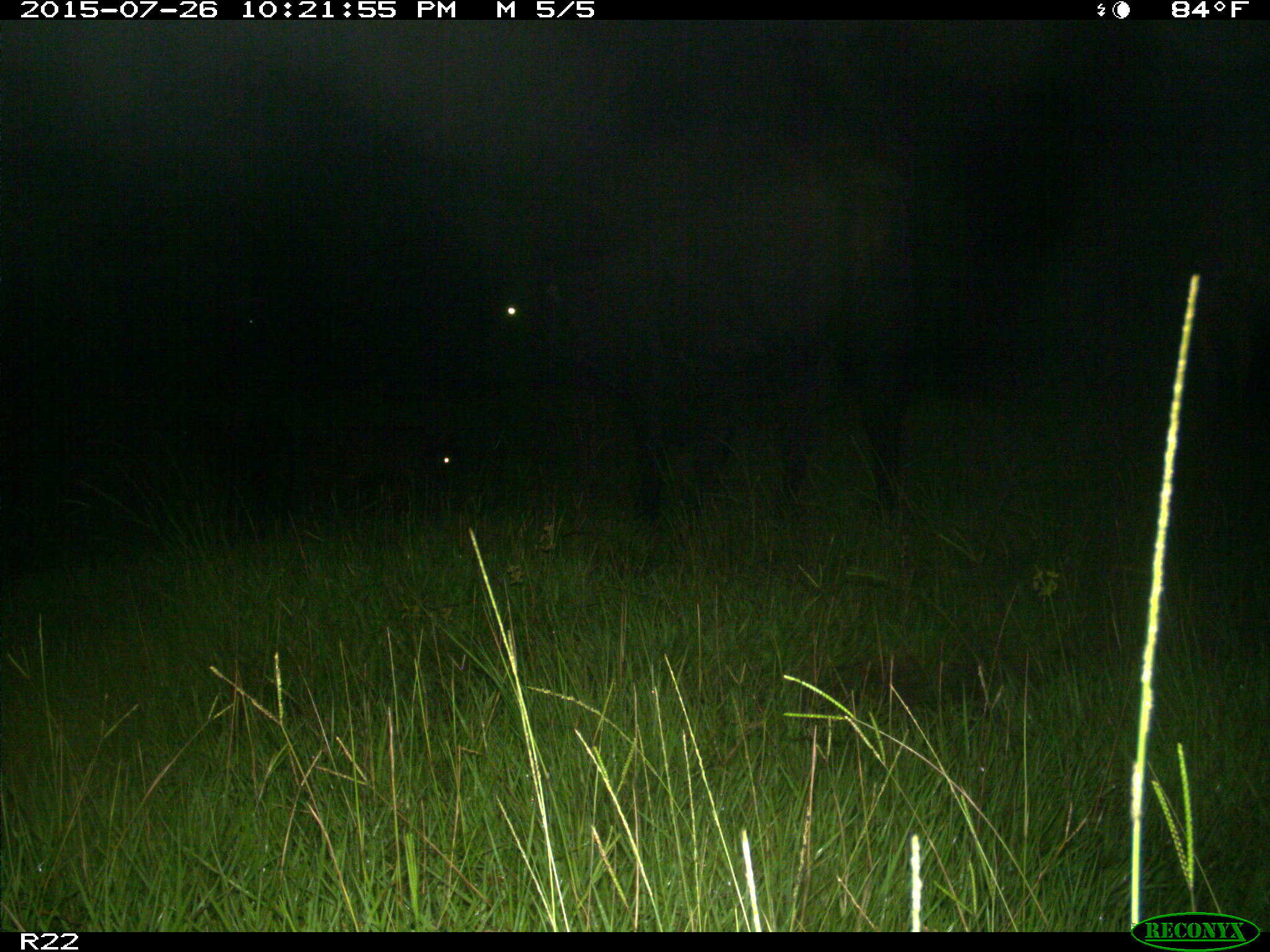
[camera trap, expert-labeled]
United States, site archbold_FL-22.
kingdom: Animalia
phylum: Chordata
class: Mammalia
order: Artiodactyla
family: Bovidae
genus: Bos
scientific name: Bos taurus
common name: domestic cow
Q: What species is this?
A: Bos taurus (domestic cow).